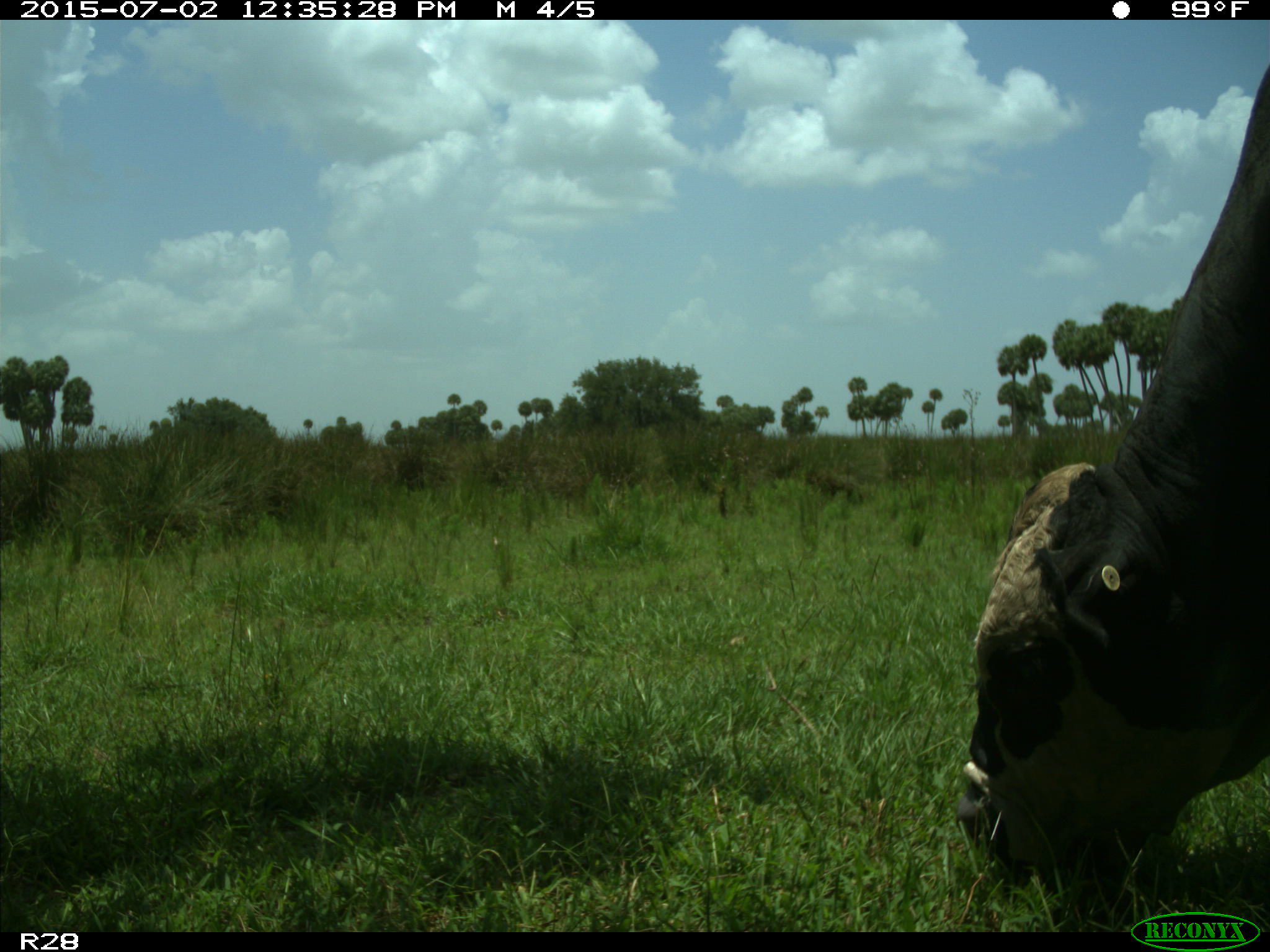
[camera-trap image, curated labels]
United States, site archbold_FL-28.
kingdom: Animalia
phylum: Chordata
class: Mammalia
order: Artiodactyla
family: Bovidae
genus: Bos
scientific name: Bos taurus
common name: domestic cow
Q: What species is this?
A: Bos taurus (domestic cow).